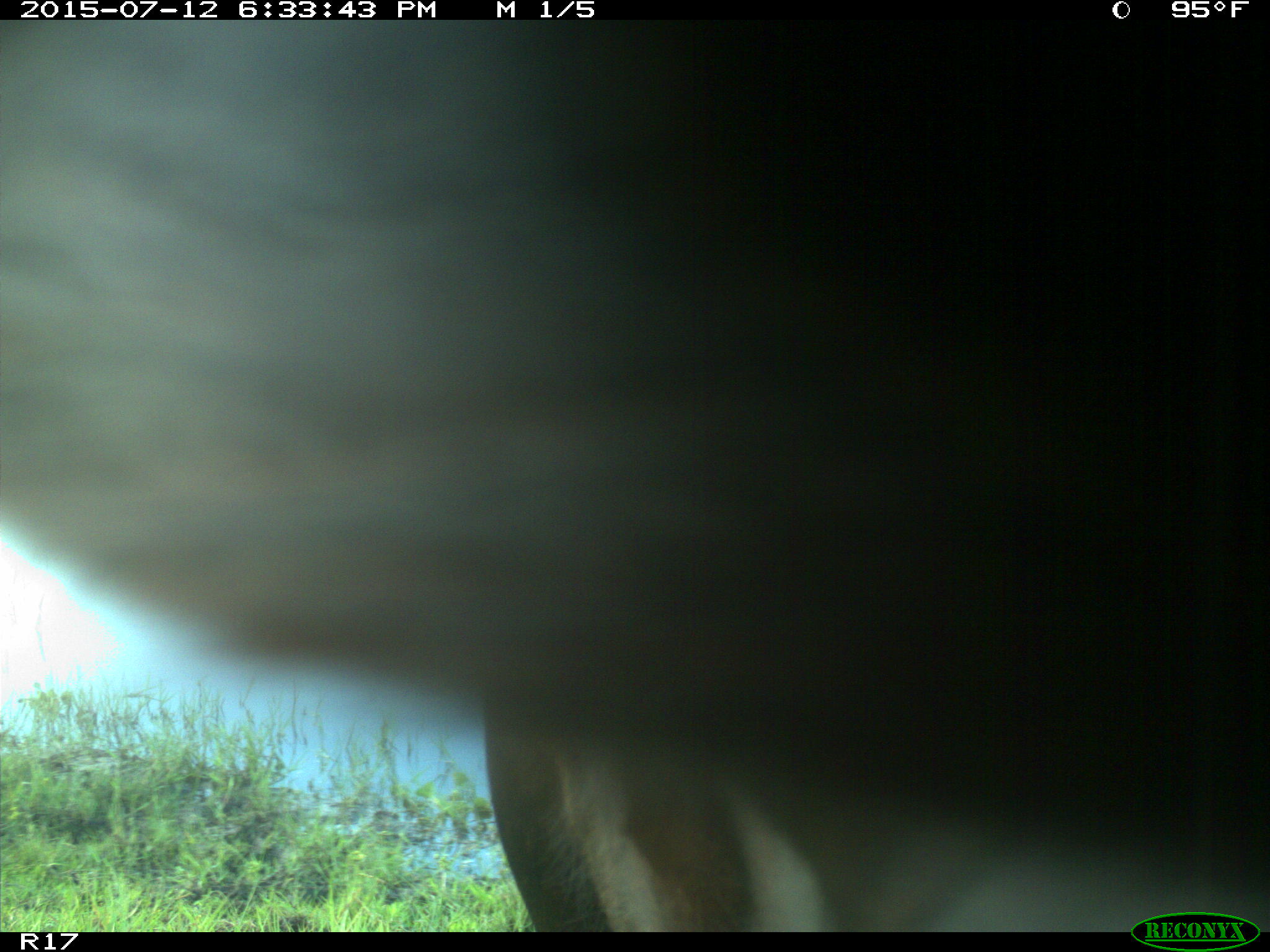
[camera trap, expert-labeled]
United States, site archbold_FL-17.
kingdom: Animalia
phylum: Chordata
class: Mammalia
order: Artiodactyla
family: Bovidae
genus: Bos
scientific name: Bos taurus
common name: domestic cow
Bos taurus (domestic cow).